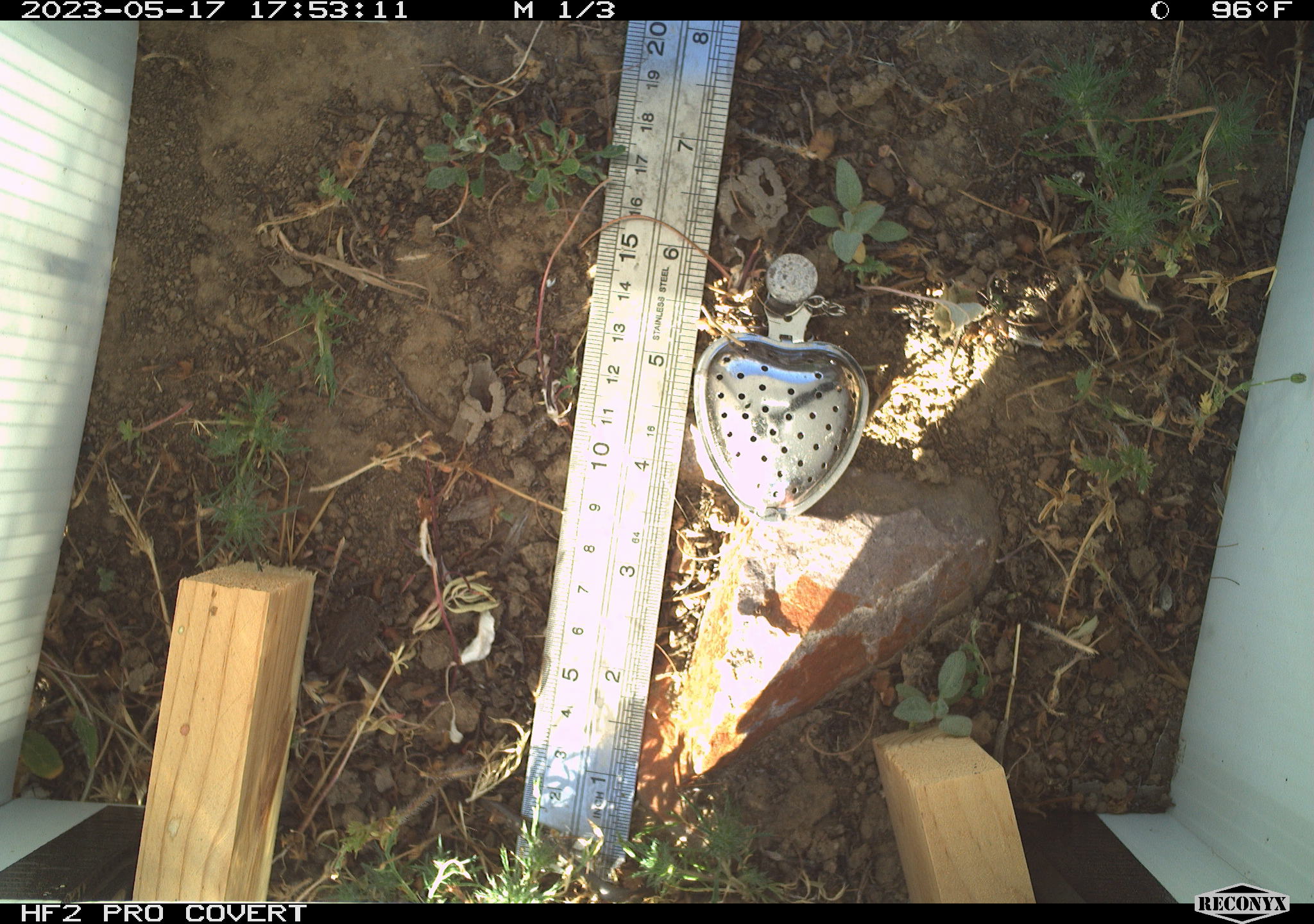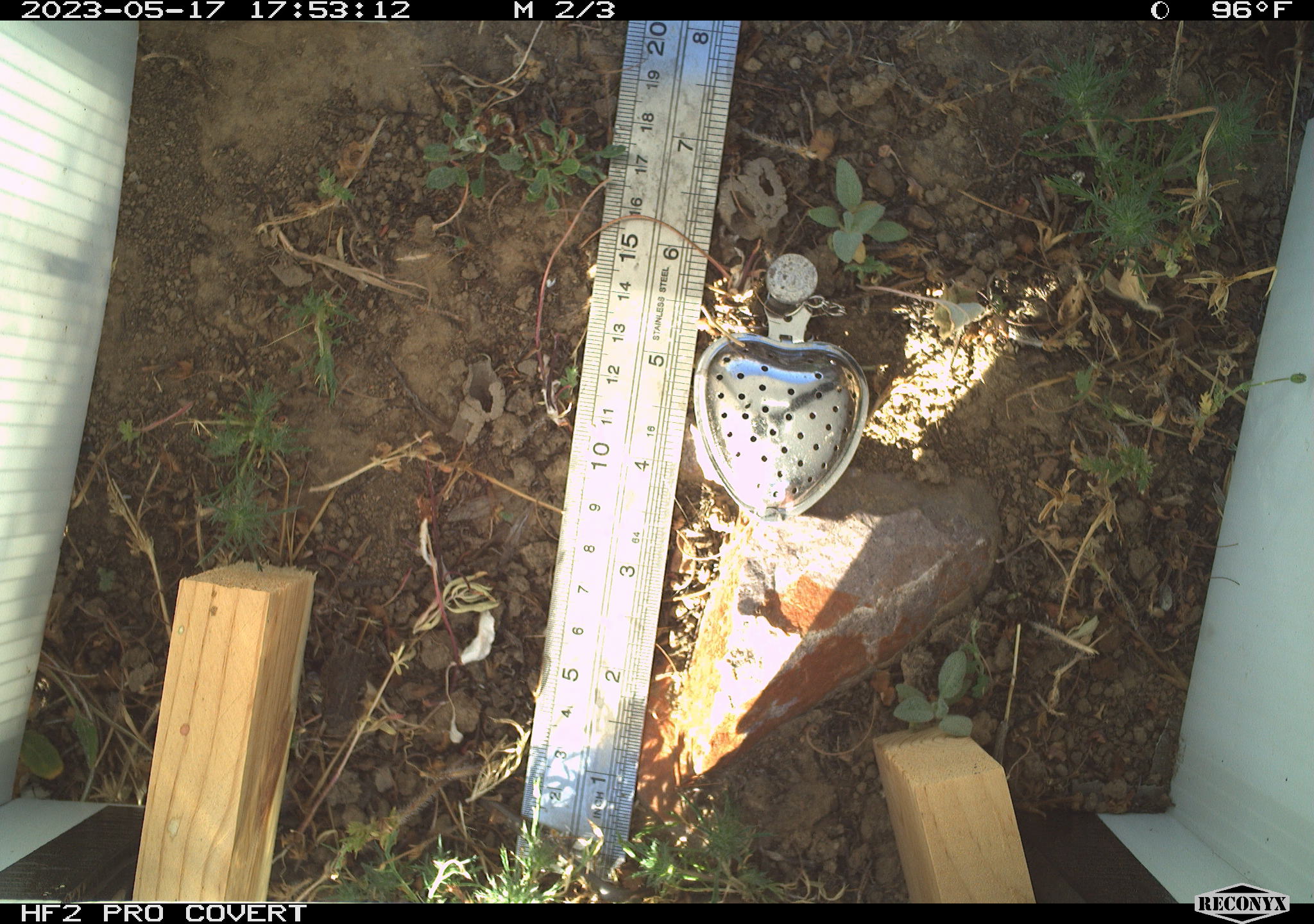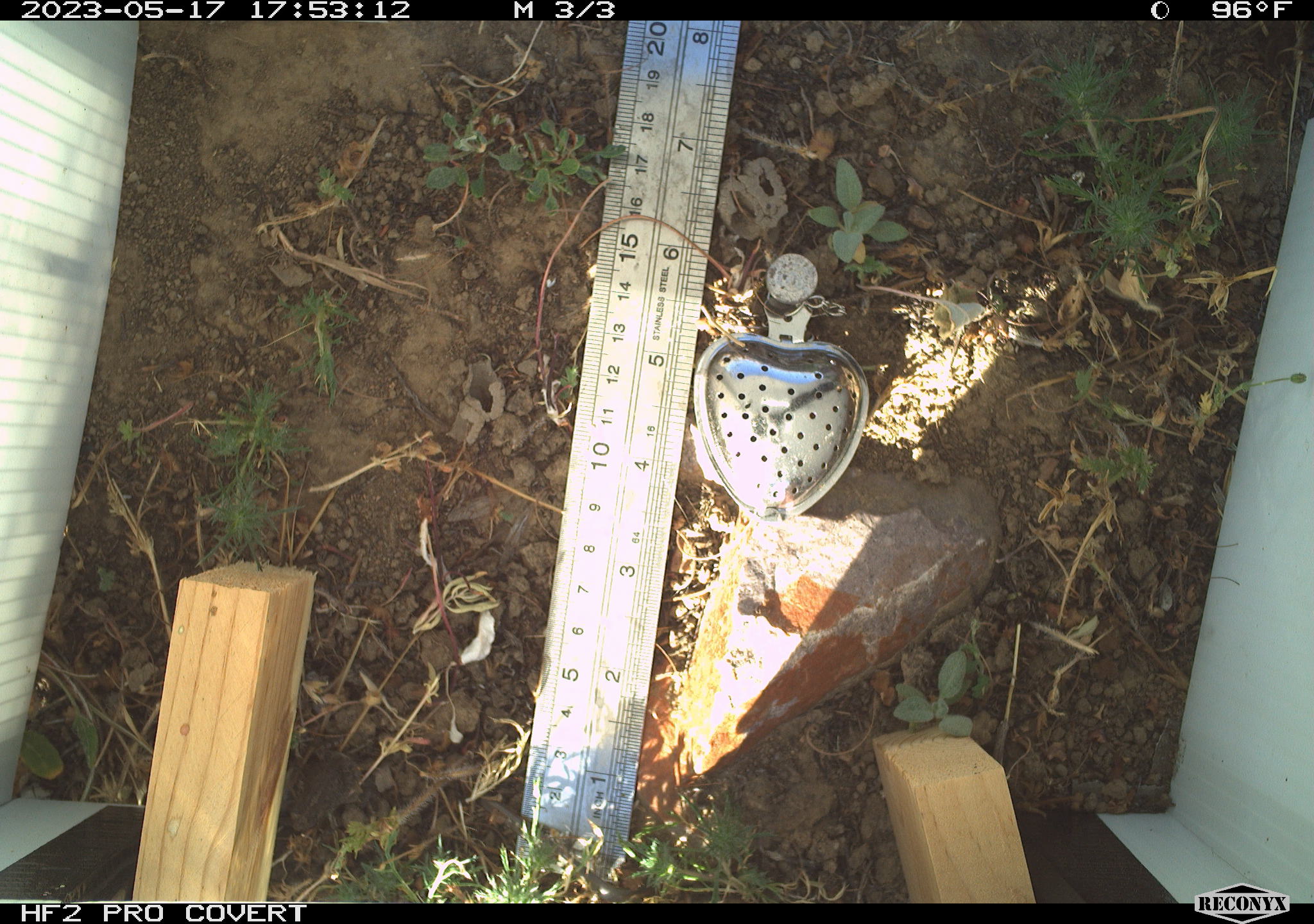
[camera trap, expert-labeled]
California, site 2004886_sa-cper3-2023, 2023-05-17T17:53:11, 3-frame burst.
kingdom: Animalia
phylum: Chordata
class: Amphibia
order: Anura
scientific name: Anura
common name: frogs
Frogs (Anura).